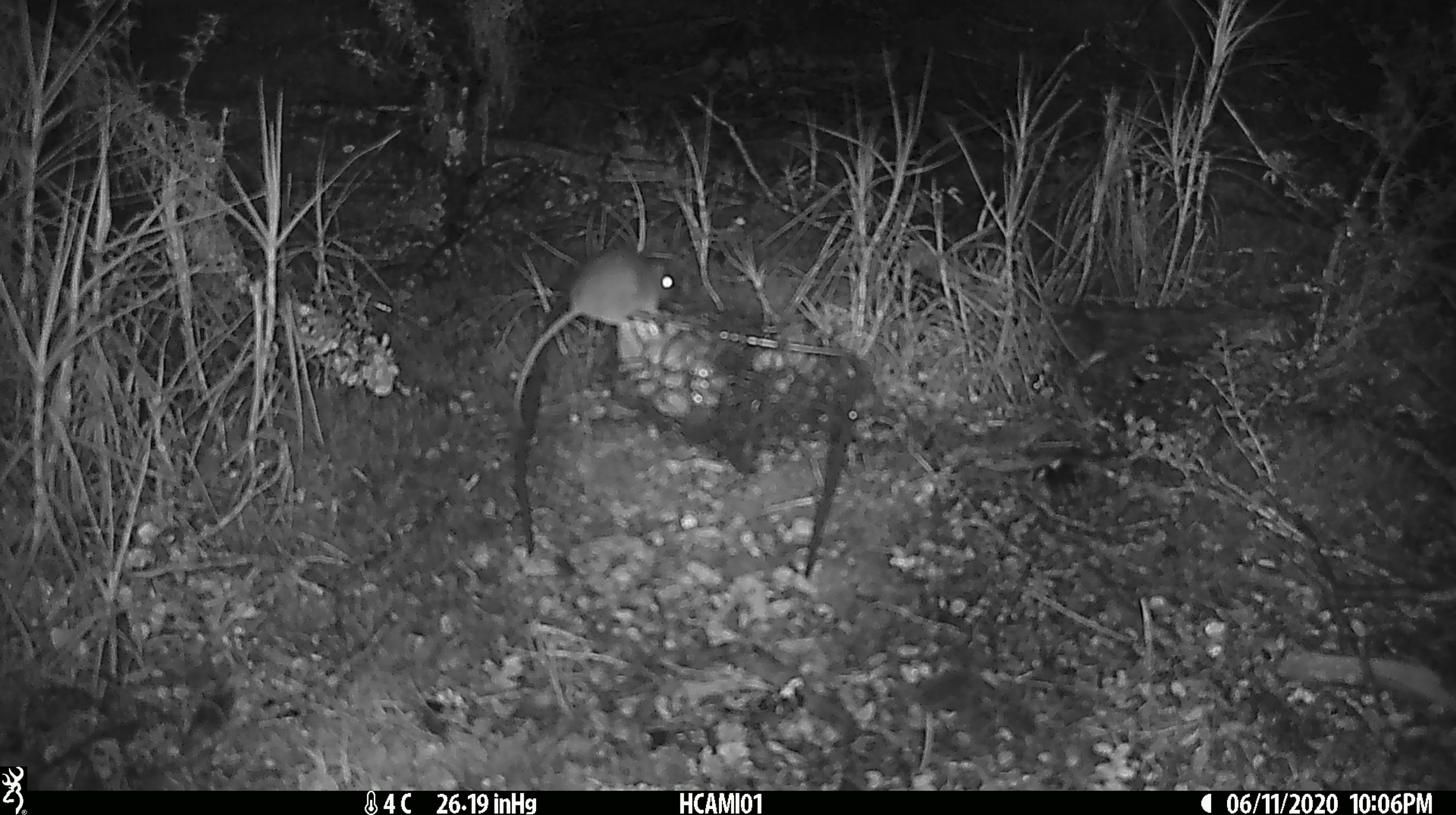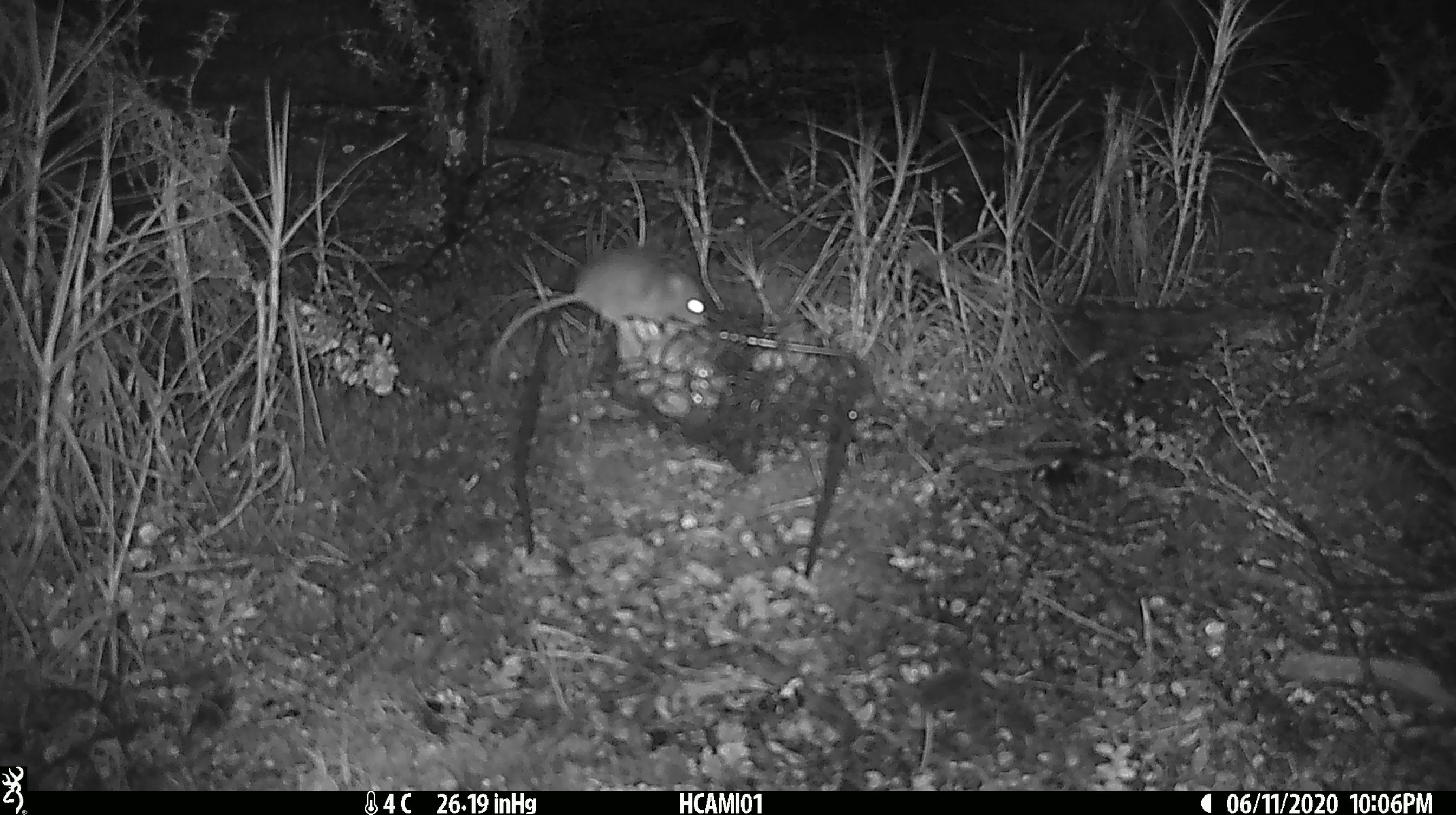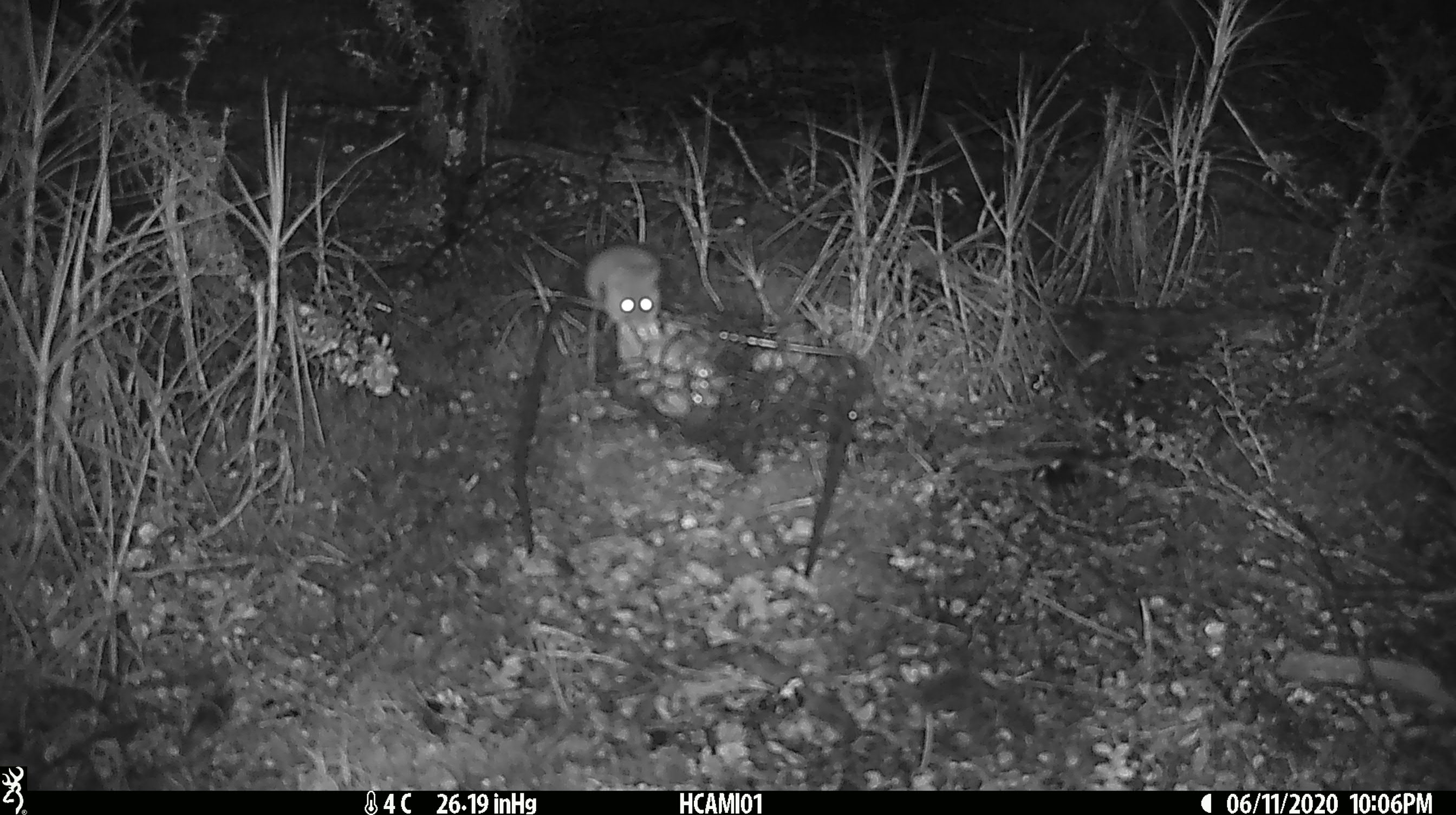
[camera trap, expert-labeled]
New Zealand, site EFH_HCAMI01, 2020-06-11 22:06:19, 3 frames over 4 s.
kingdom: Animalia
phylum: Chordata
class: Mammalia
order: Rodentia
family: Muridae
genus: Mus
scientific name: Mus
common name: mouse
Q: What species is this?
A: Mouse (Mus).